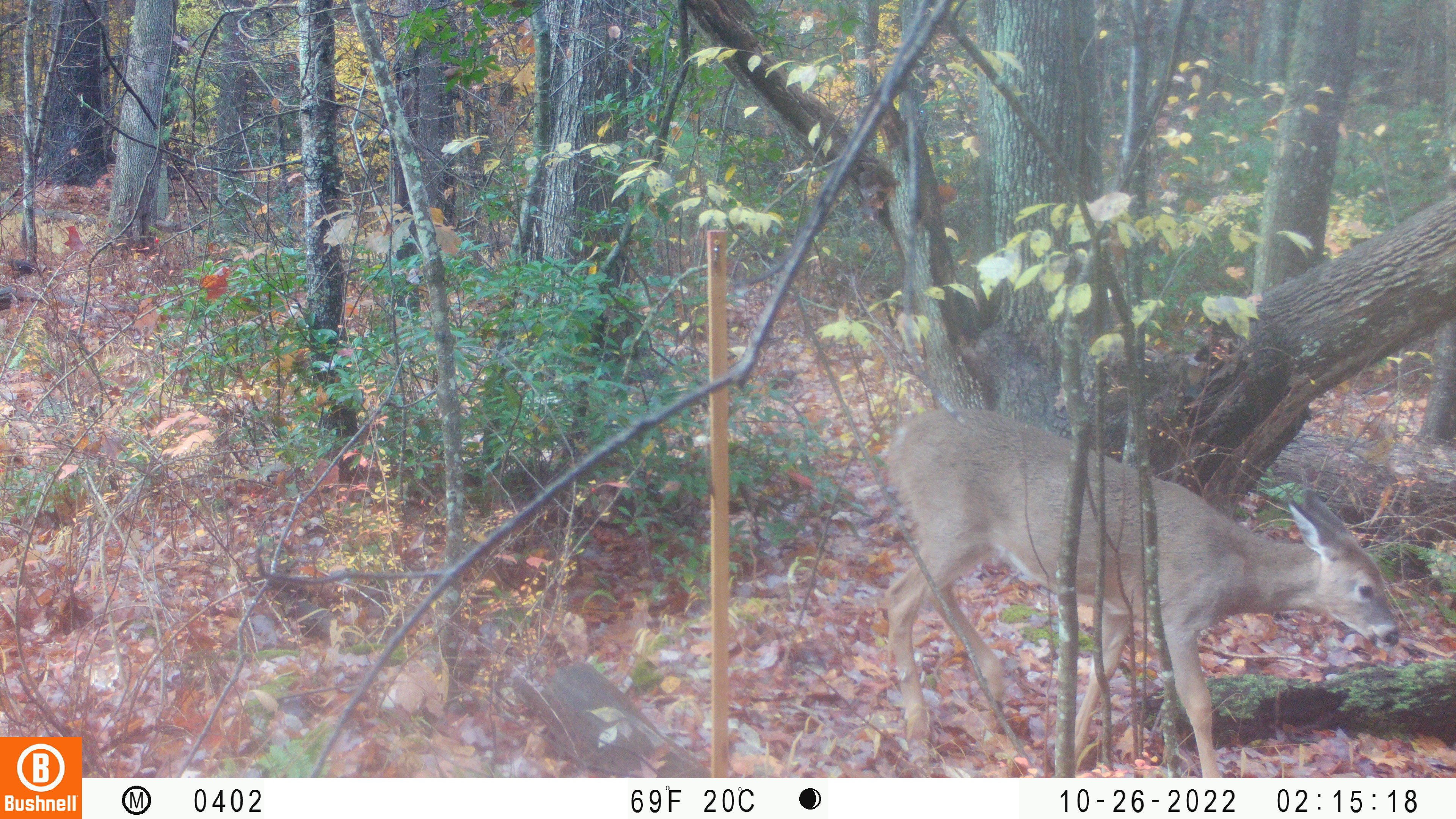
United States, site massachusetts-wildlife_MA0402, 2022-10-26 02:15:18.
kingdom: Animalia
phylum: Chordata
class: Mammalia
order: Artiodactyla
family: Cervidae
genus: Odocoileus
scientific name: Odocoileus virginianus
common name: white-tailed deer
White-tailed deer (Odocoileus virginianus).